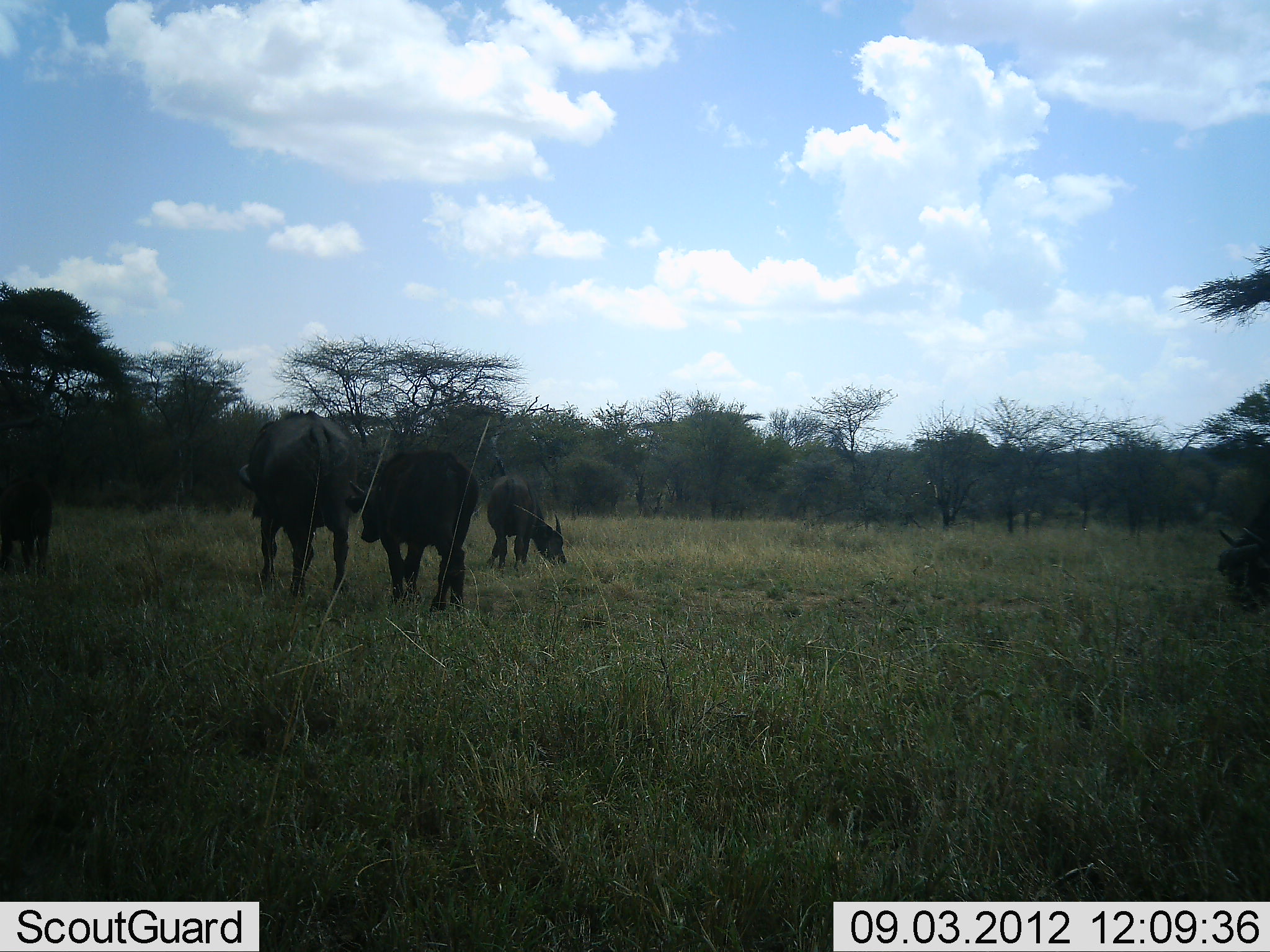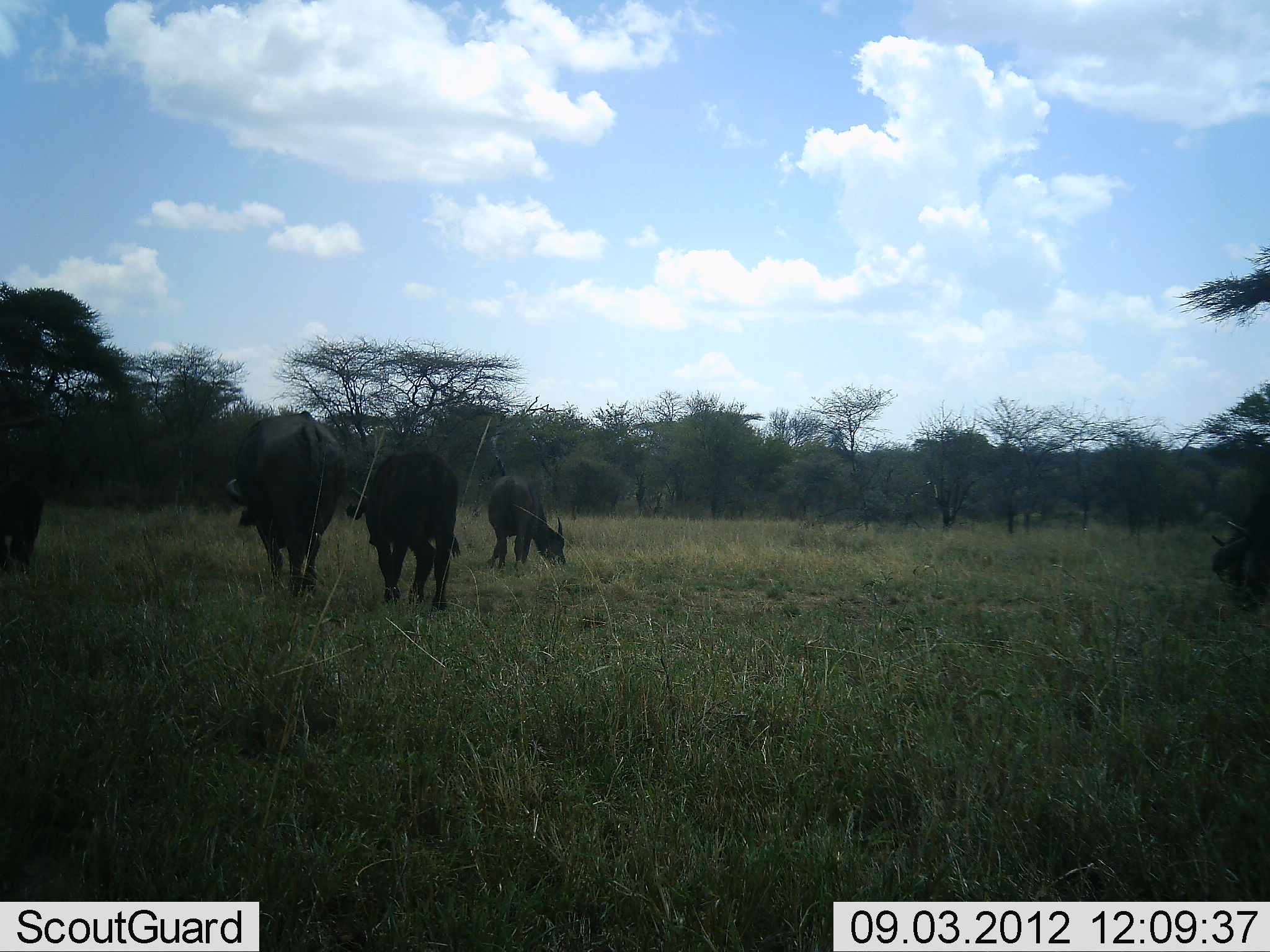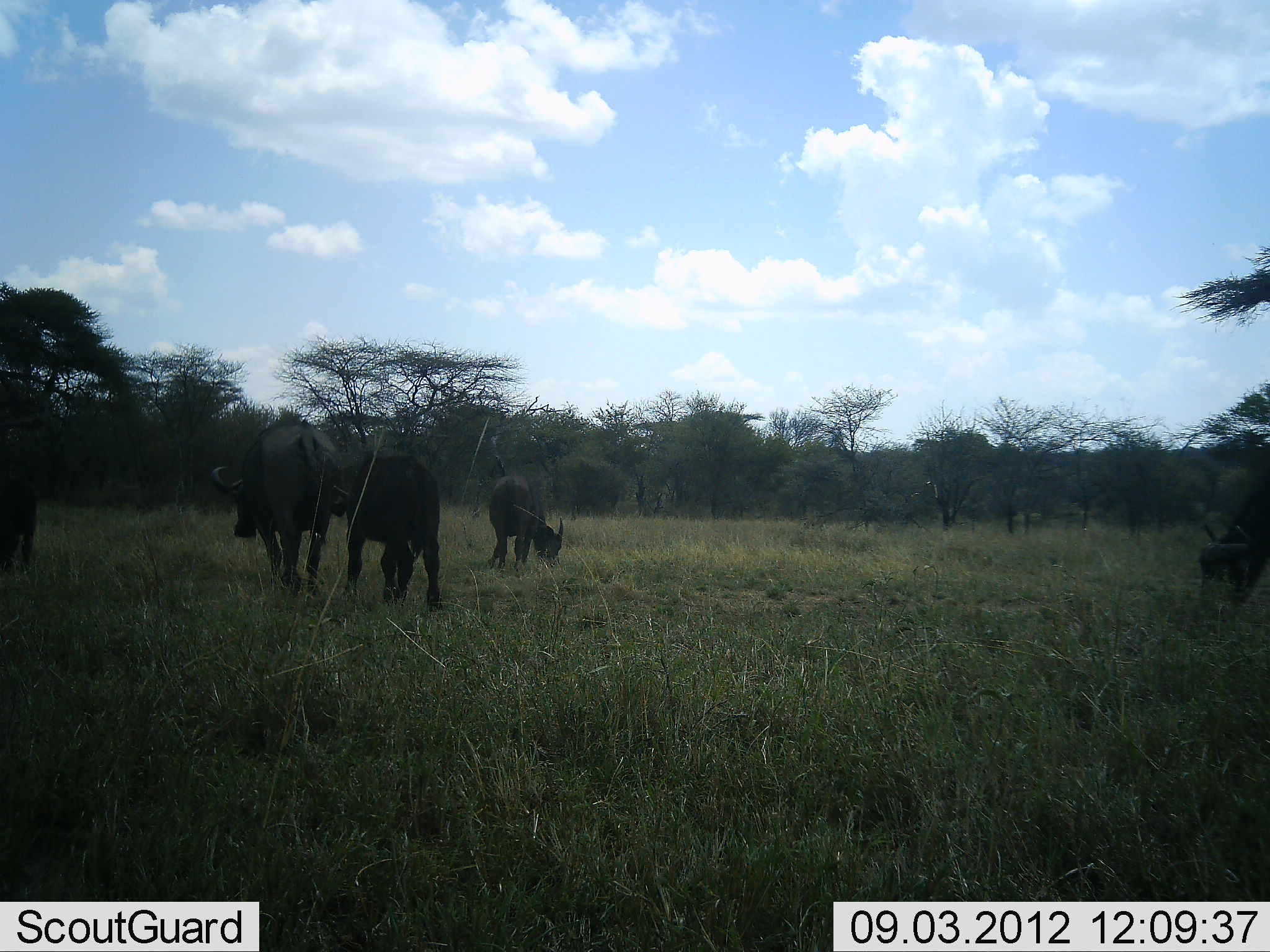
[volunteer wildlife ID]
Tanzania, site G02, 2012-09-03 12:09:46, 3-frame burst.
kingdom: Animalia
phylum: Chordata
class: Mammalia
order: Artiodactyla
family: Bovidae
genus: Syncerus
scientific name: Syncerus caffer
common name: cape buffalo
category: buffalo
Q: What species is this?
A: Buffalo (cape buffalo) (Syncerus caffer).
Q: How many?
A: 5.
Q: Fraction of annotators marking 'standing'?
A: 10%.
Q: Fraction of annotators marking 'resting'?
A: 0%.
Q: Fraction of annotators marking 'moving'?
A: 50%.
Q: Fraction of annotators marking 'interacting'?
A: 0%.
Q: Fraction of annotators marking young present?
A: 10%.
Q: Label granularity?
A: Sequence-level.